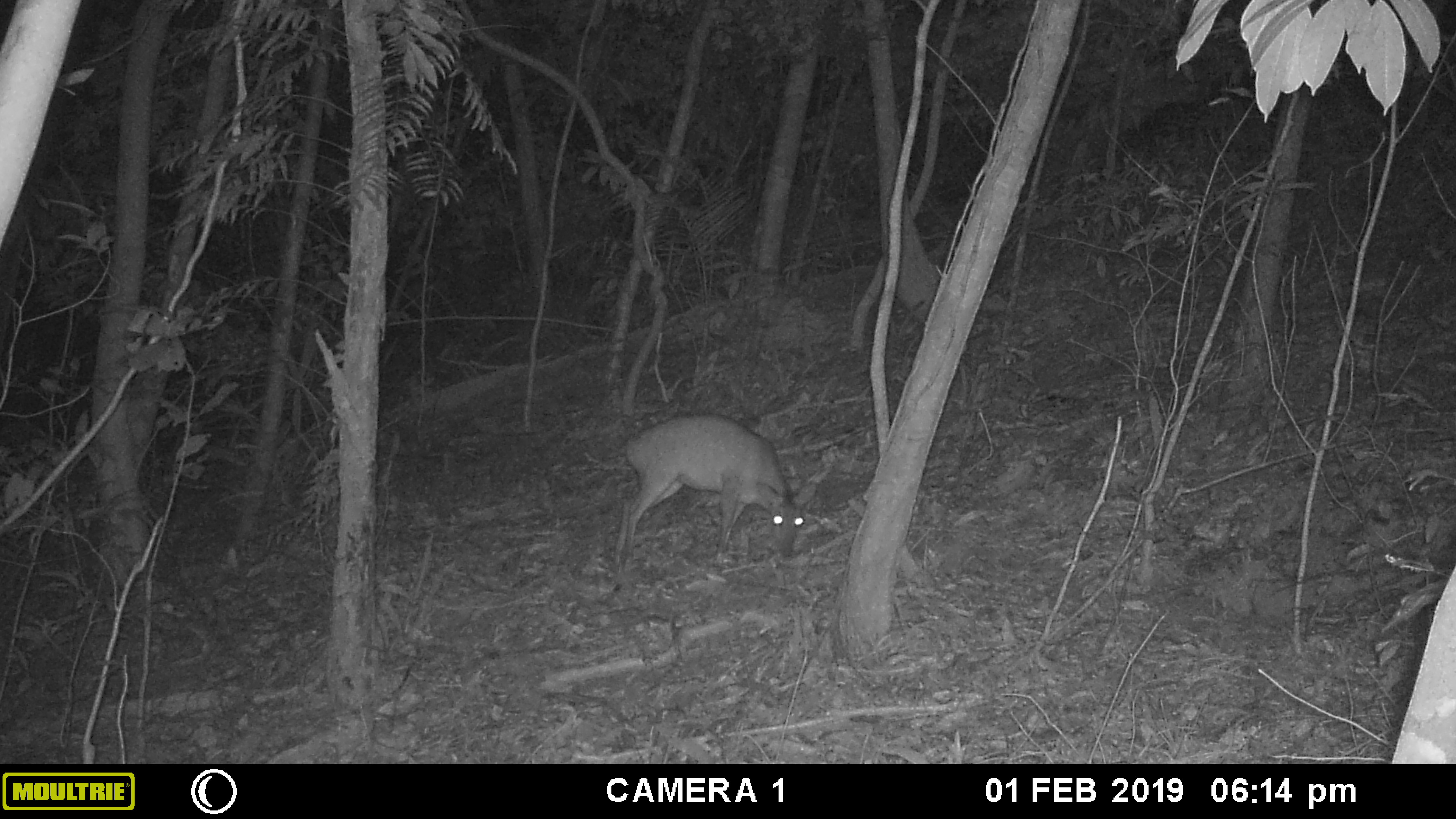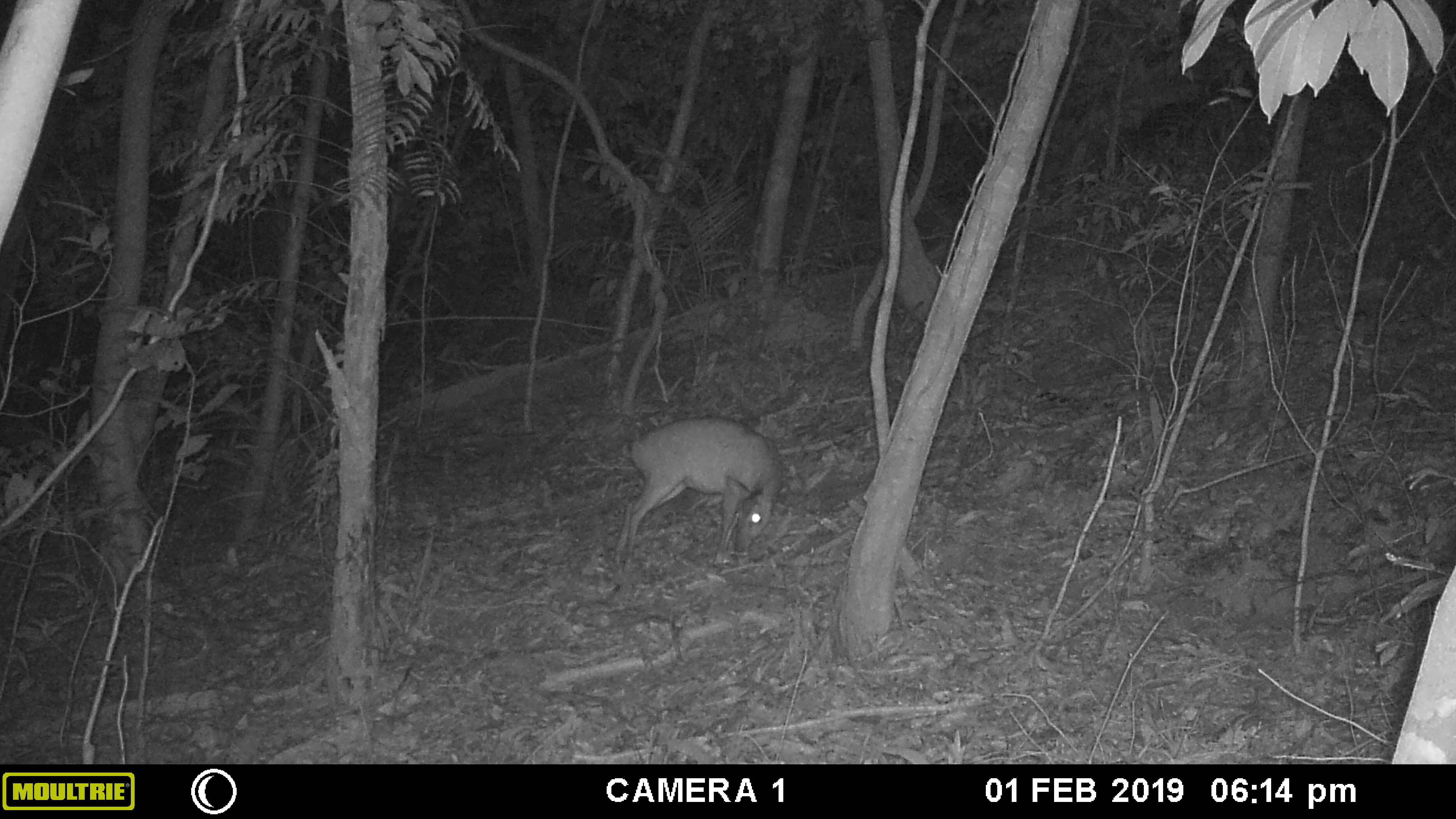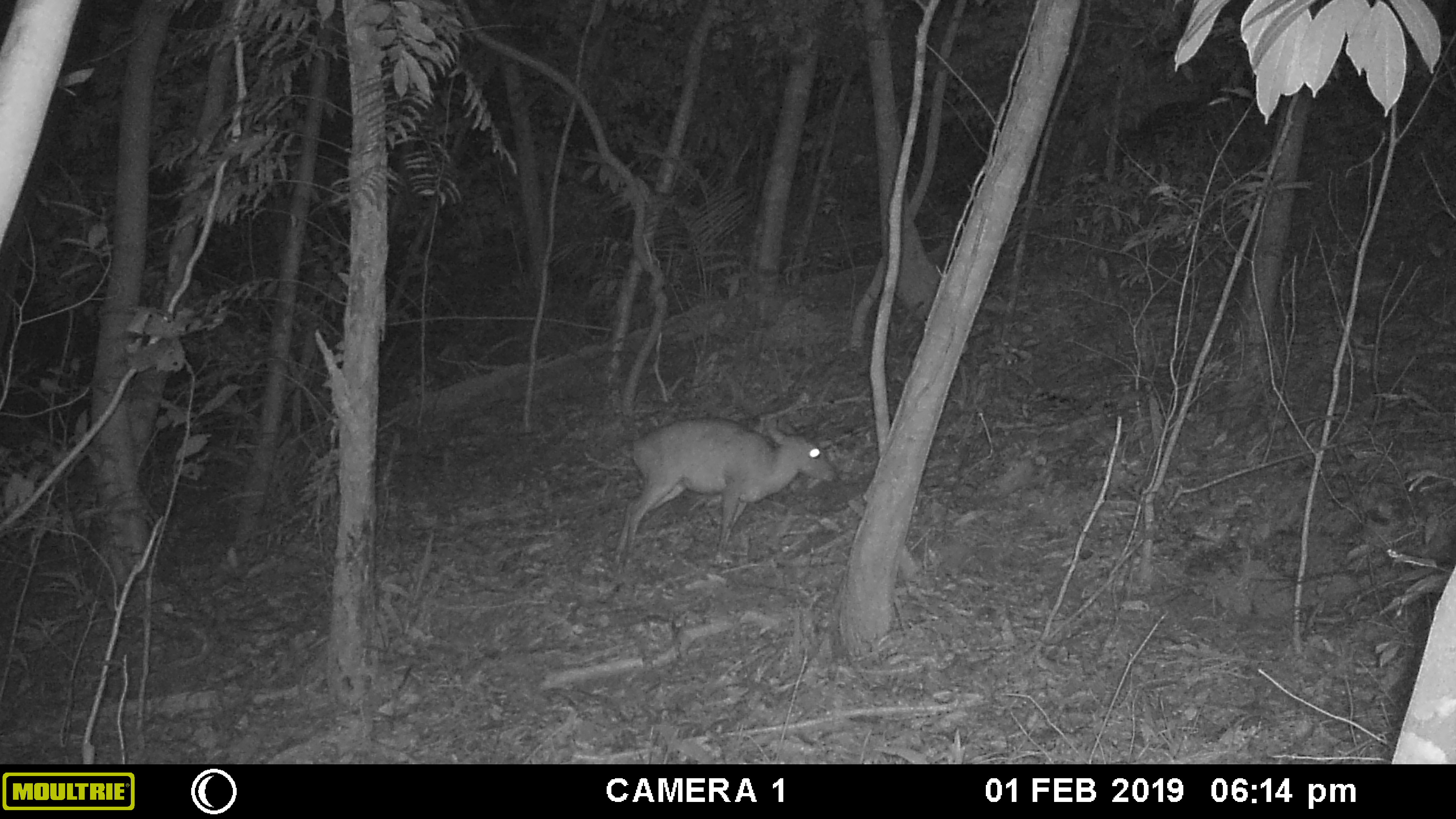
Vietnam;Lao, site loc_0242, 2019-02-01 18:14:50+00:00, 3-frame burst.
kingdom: Animalia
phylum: Chordata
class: Mammalia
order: Artiodactyla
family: Cervidae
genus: Muntiacus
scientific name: Muntiacus vuquangensis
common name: large-antlered muntjac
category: large antlered muntjac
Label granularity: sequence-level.